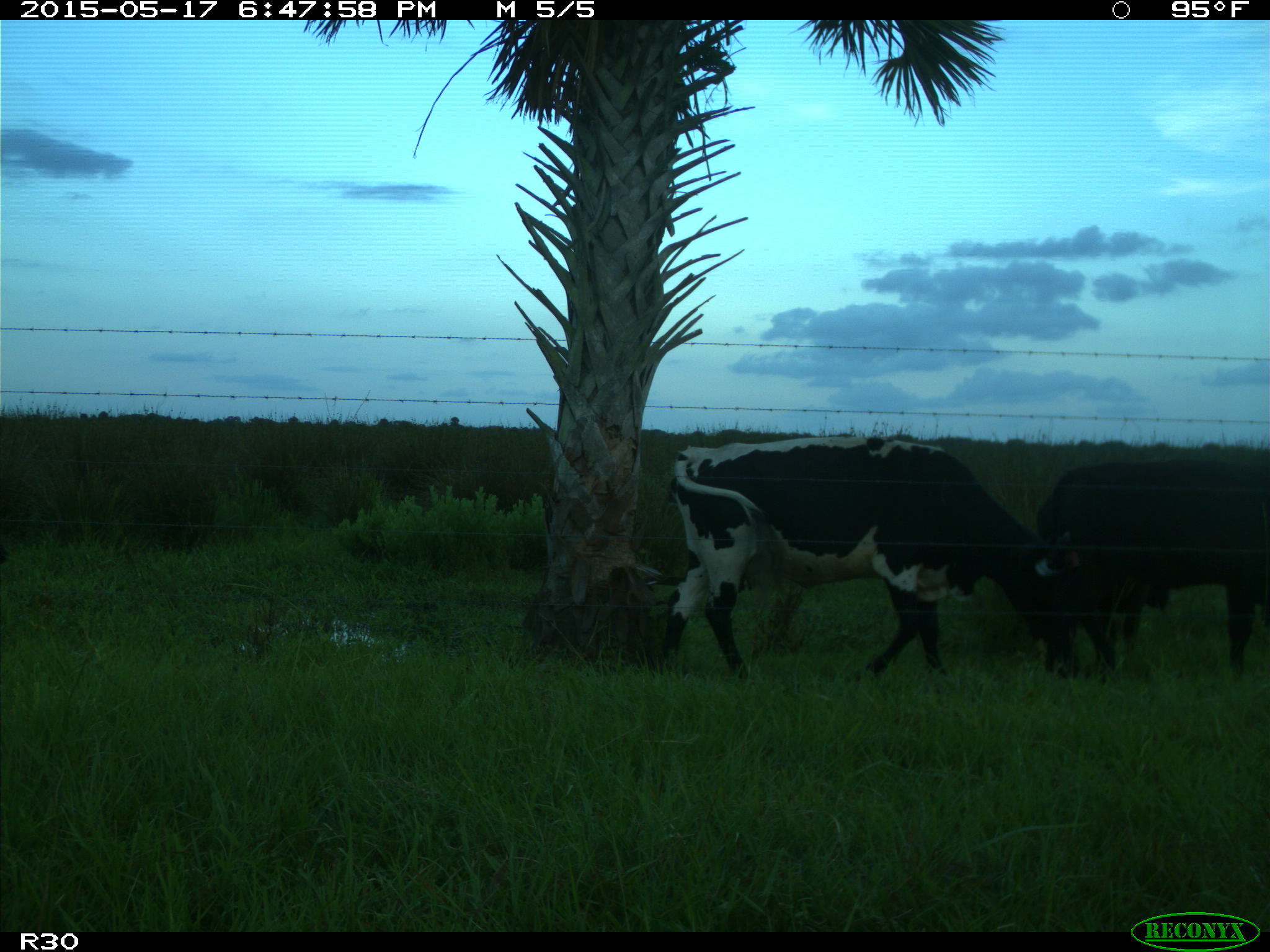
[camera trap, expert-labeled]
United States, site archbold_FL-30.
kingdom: Animalia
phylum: Chordata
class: Mammalia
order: Artiodactyla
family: Bovidae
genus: Bos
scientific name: Bos taurus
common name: domestic cow